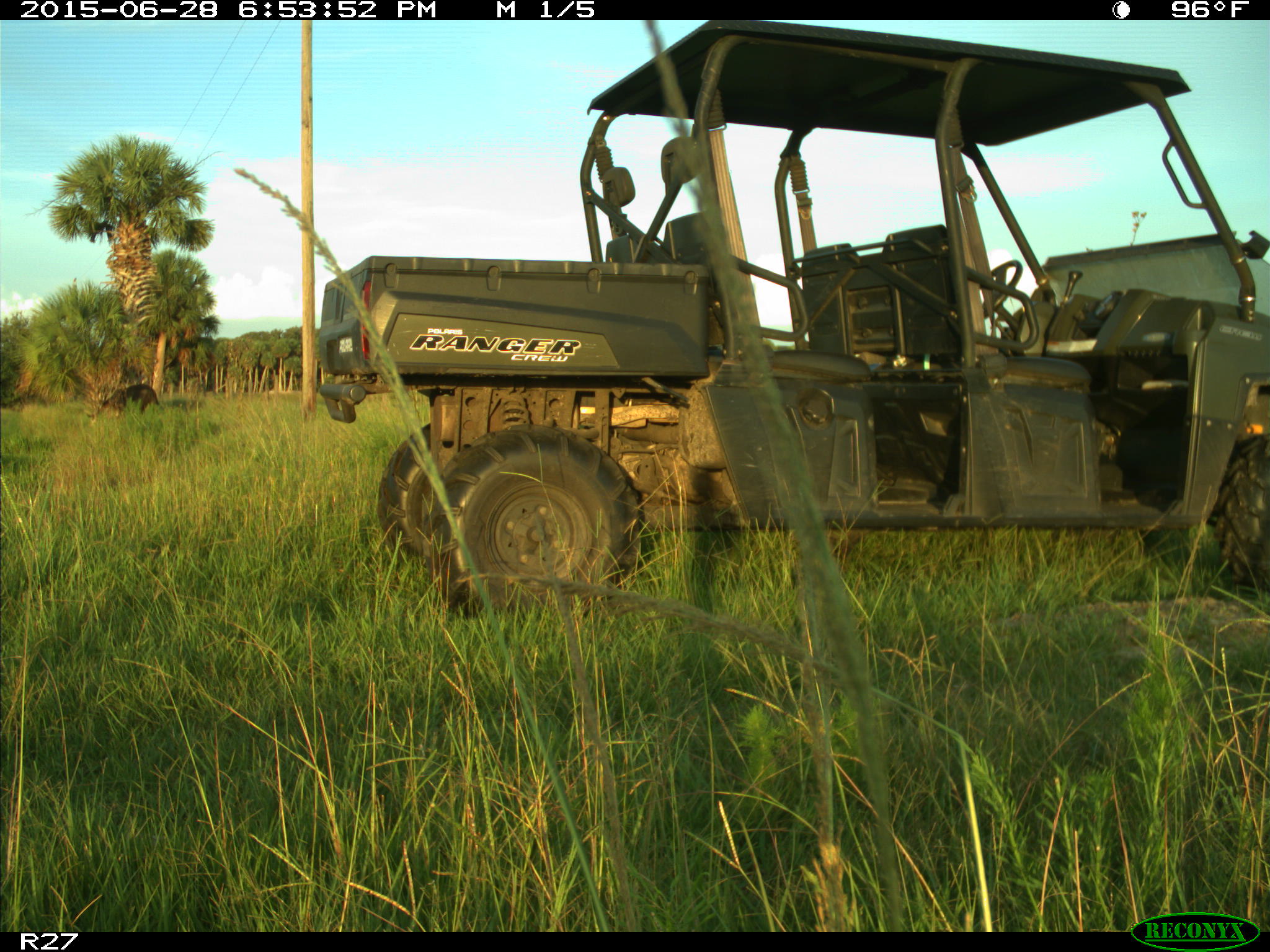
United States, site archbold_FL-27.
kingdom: Animalia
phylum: Chordata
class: Mammalia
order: Artiodactyla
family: Bovidae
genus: Bos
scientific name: Bos taurus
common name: domestic cow